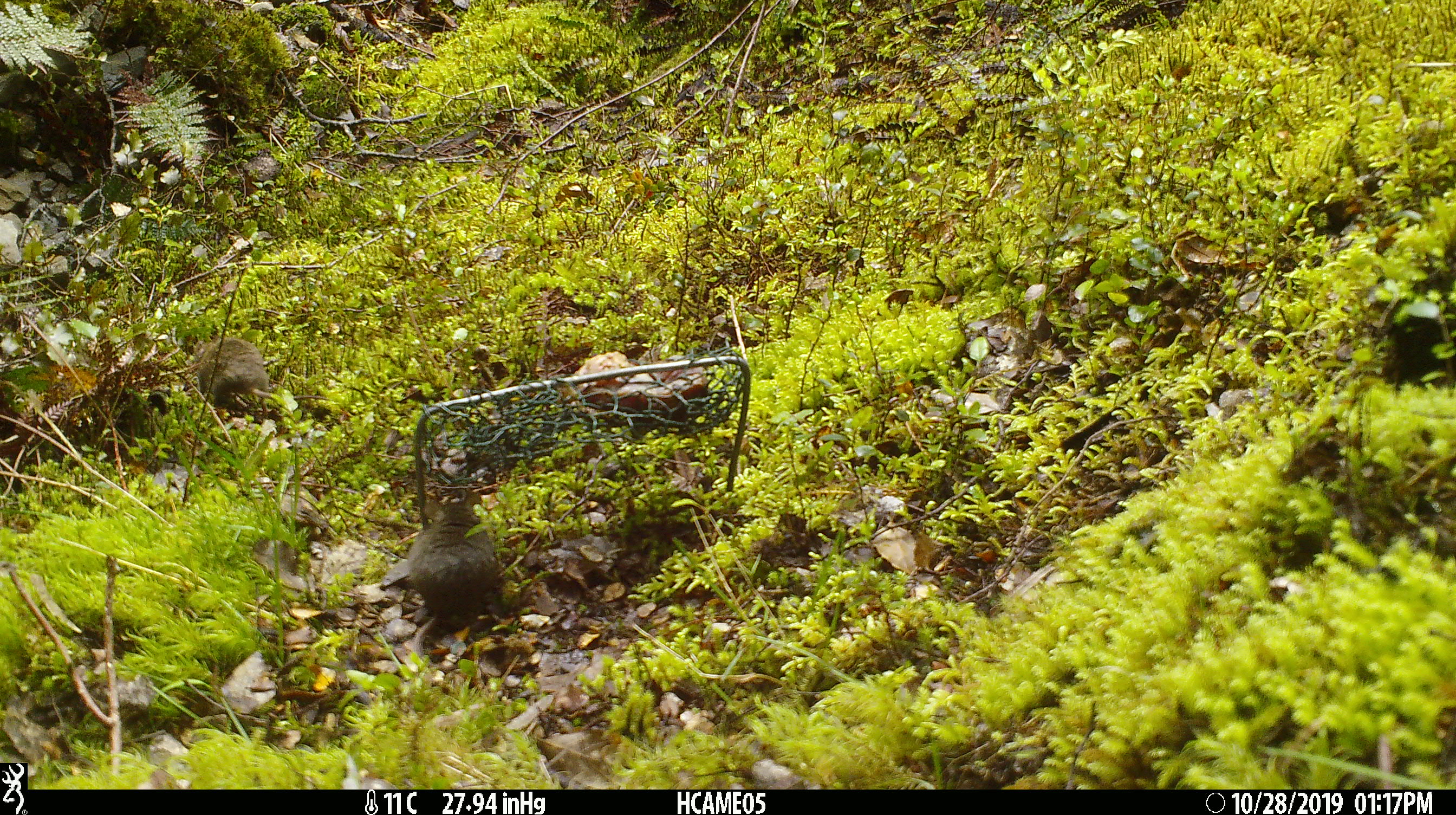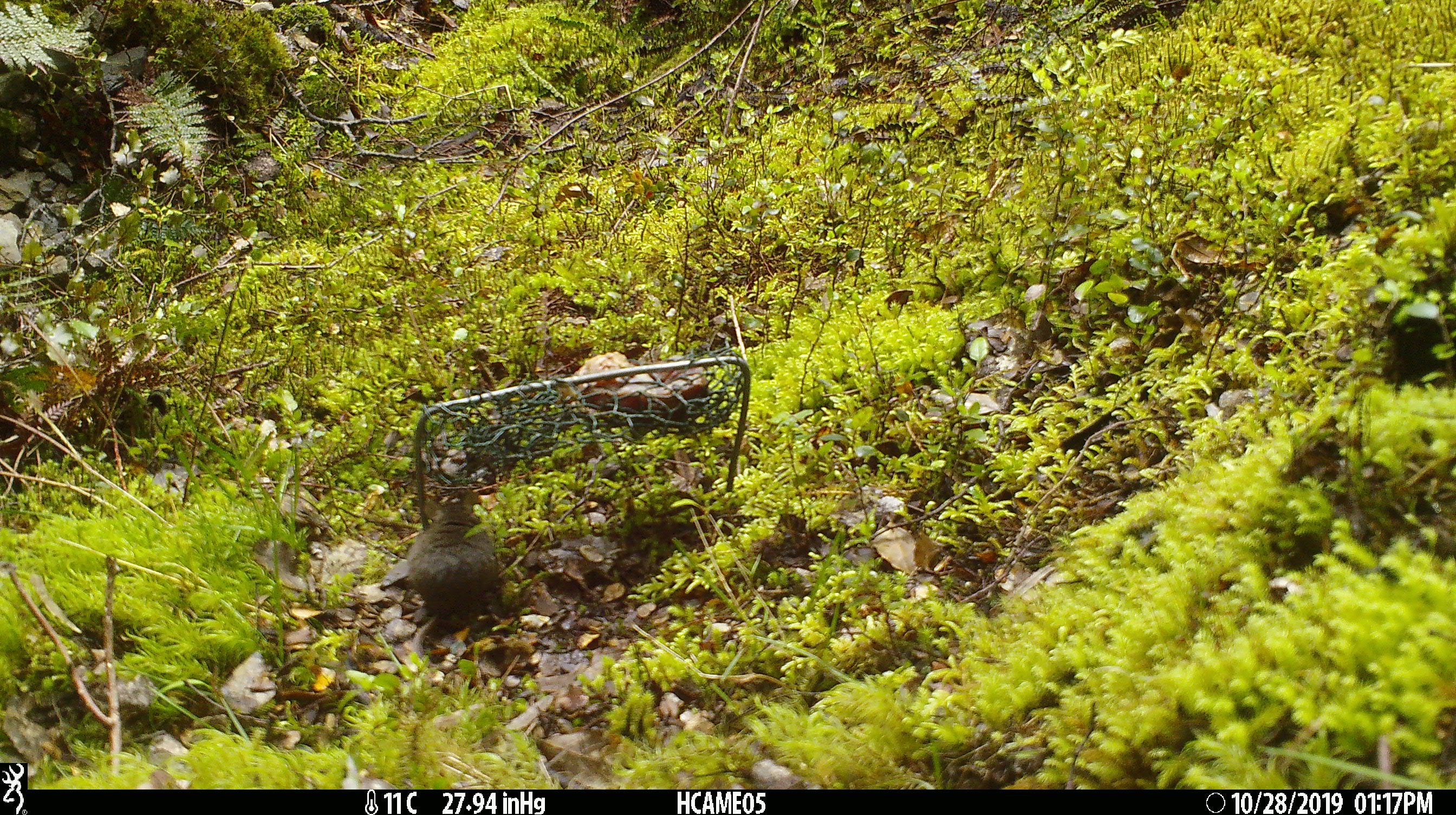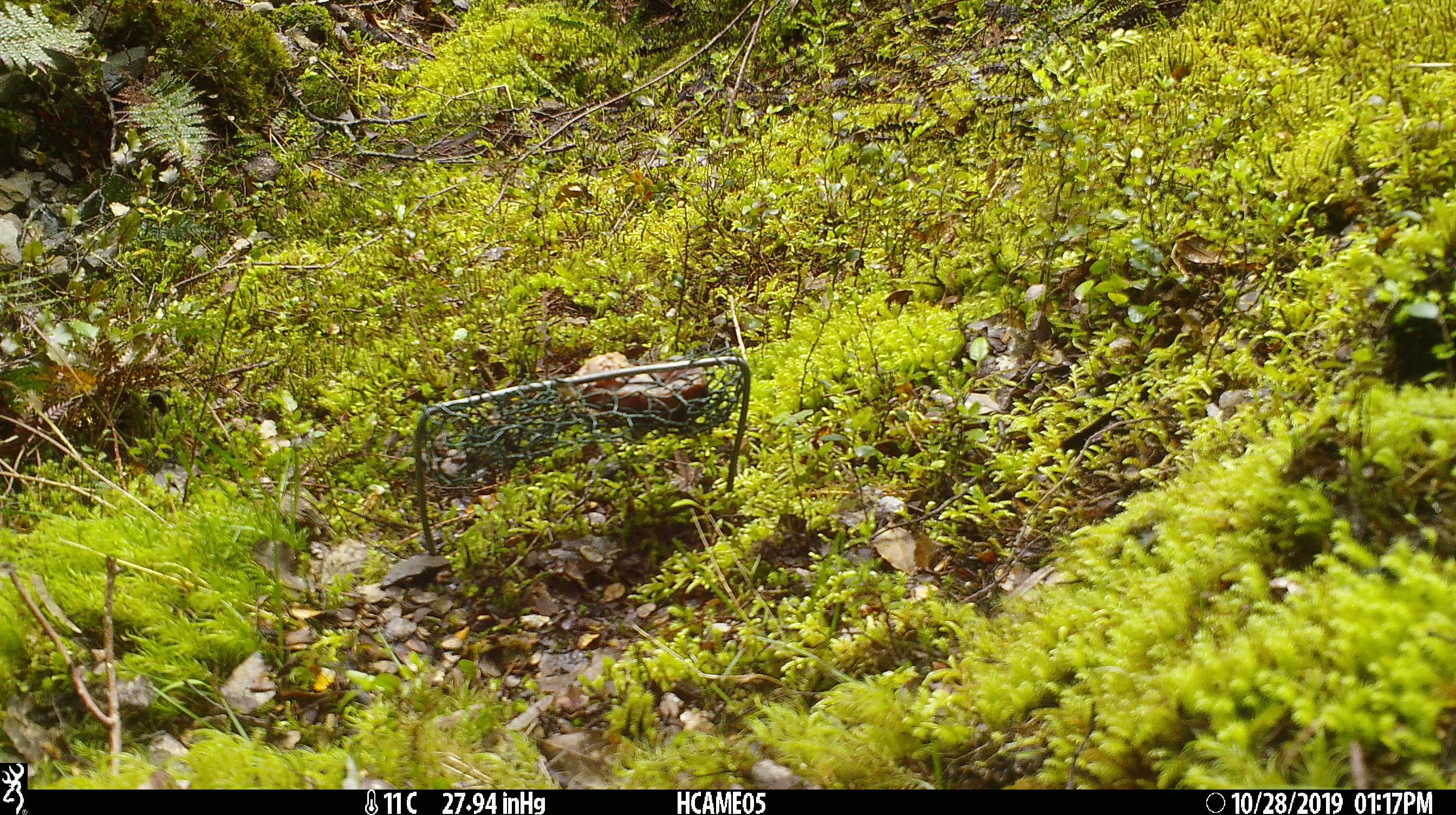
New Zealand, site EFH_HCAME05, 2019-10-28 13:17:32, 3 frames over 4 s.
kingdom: Animalia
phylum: Chordata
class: Mammalia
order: Rodentia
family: Muridae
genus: Mus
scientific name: Mus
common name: mouse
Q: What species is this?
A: Mouse (Mus).